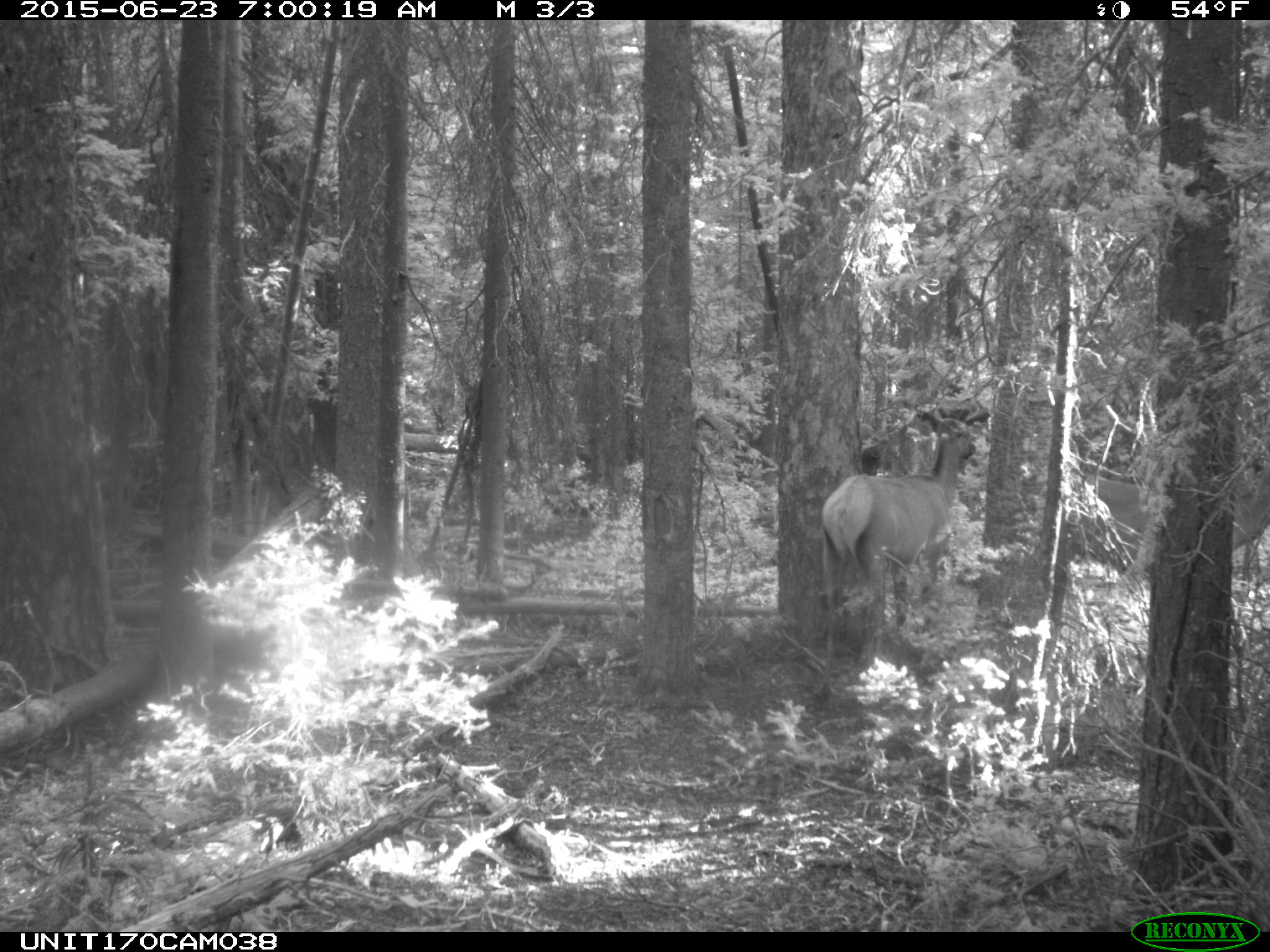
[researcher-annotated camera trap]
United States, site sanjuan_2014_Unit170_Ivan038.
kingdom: Animalia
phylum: Chordata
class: Mammalia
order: Artiodactyla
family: Cervidae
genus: Cervus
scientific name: Cervus elaphus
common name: red deer